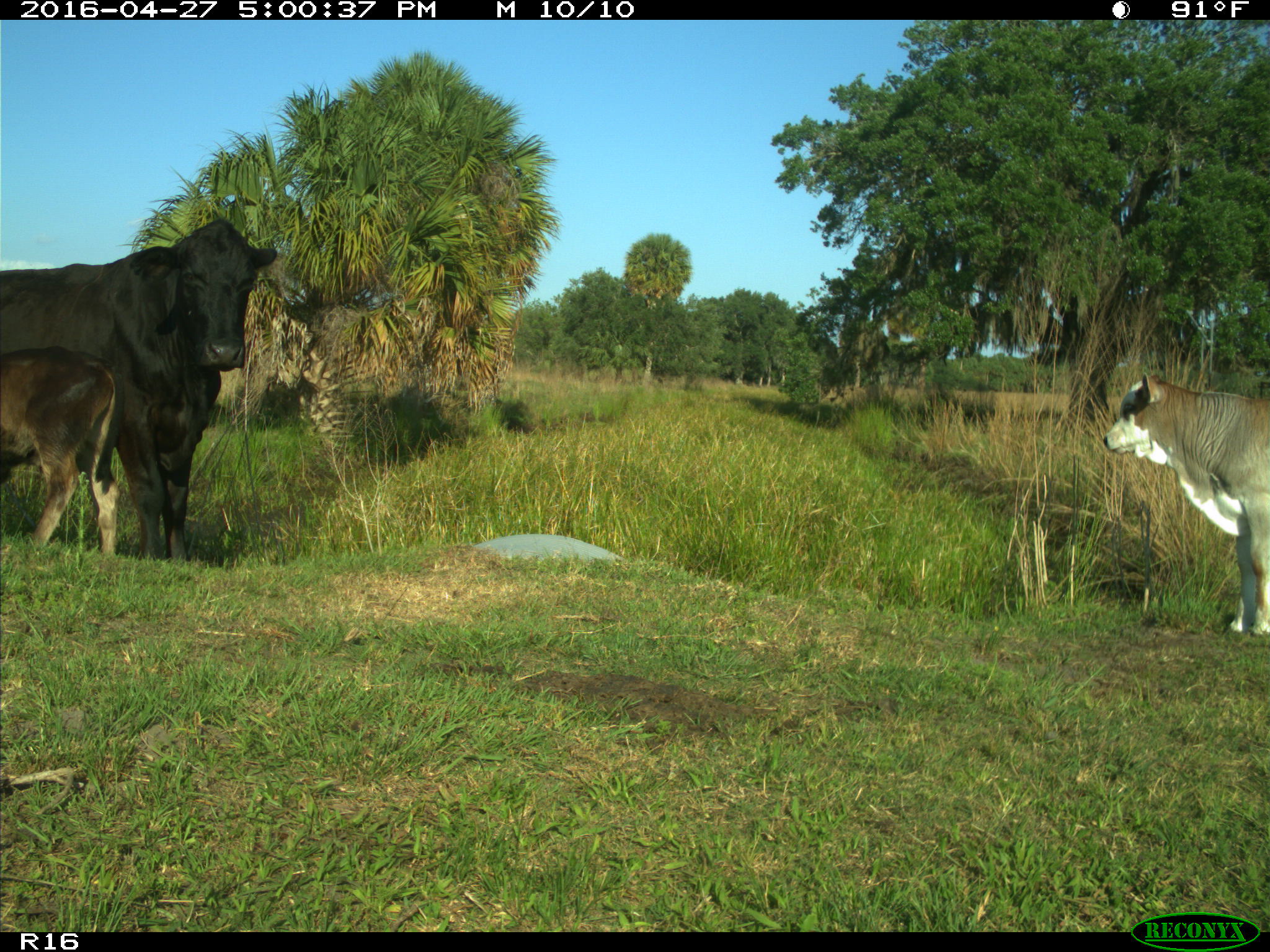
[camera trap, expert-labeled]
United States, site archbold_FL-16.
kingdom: Animalia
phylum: Chordata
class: Mammalia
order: Artiodactyla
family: Bovidae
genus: Bos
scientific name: Bos taurus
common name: domestic cow